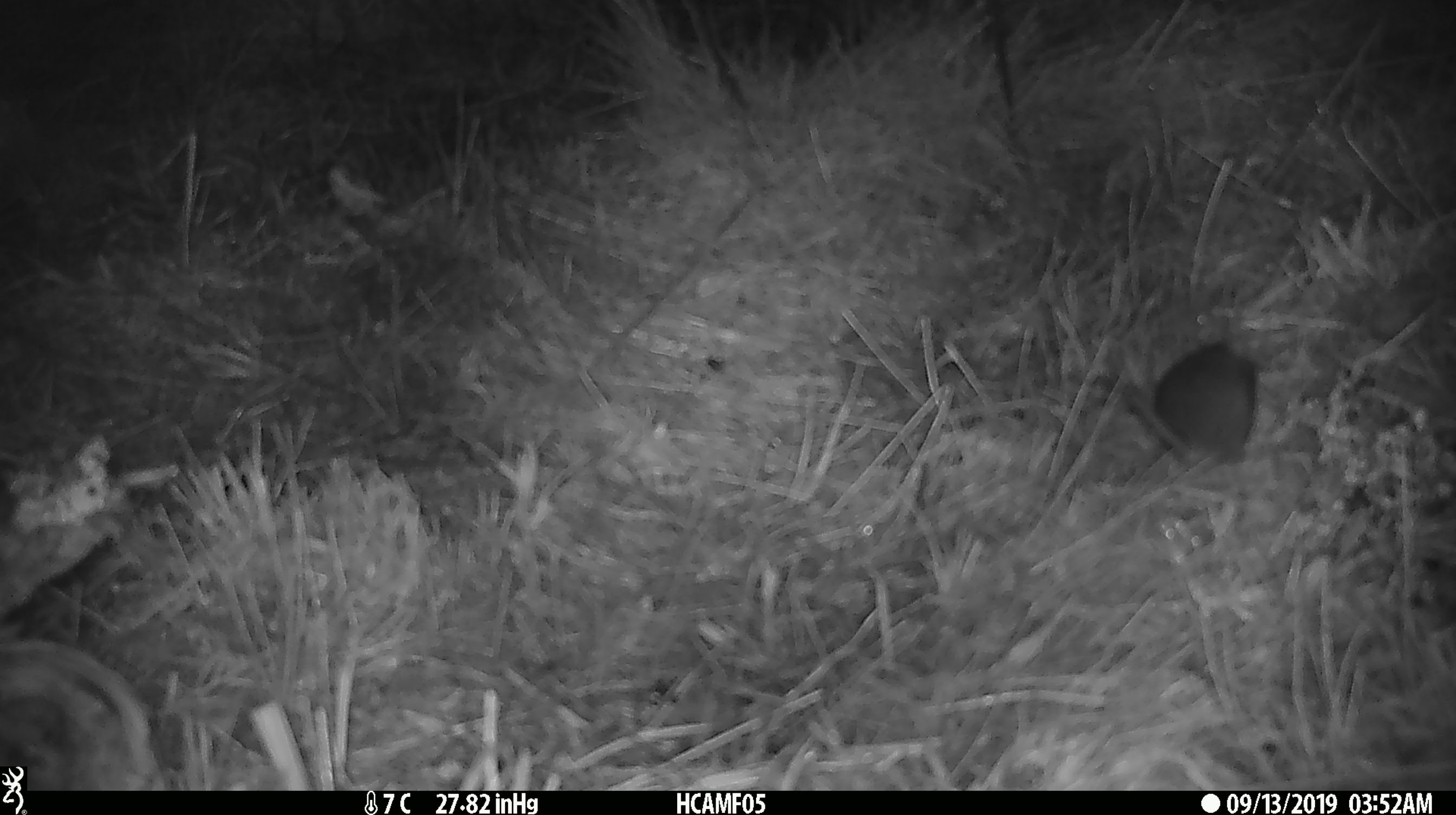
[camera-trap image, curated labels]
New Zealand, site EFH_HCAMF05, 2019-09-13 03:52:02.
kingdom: Animalia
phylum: Chordata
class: Mammalia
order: Rodentia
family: Muridae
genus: Mus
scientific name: Mus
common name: mouse